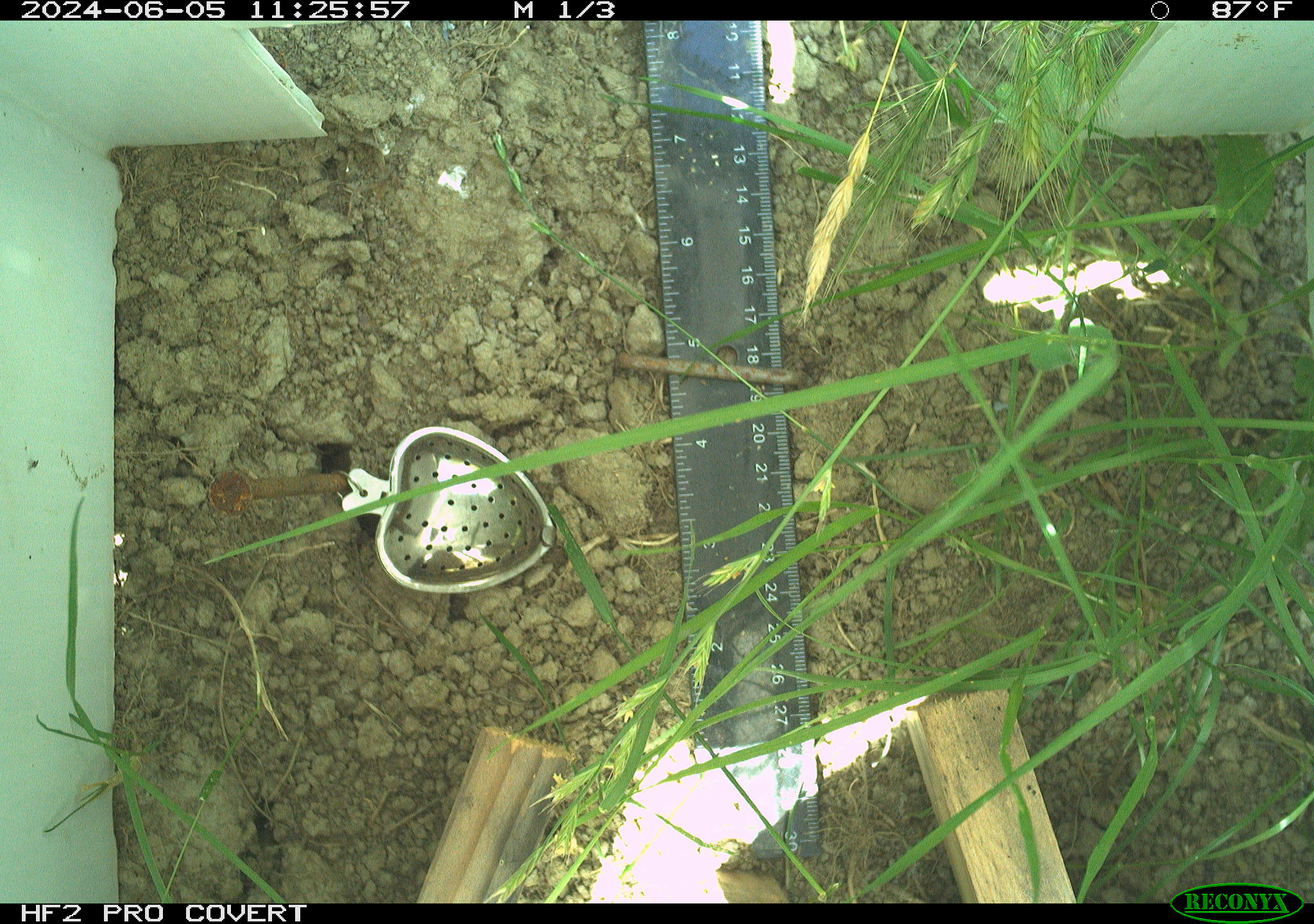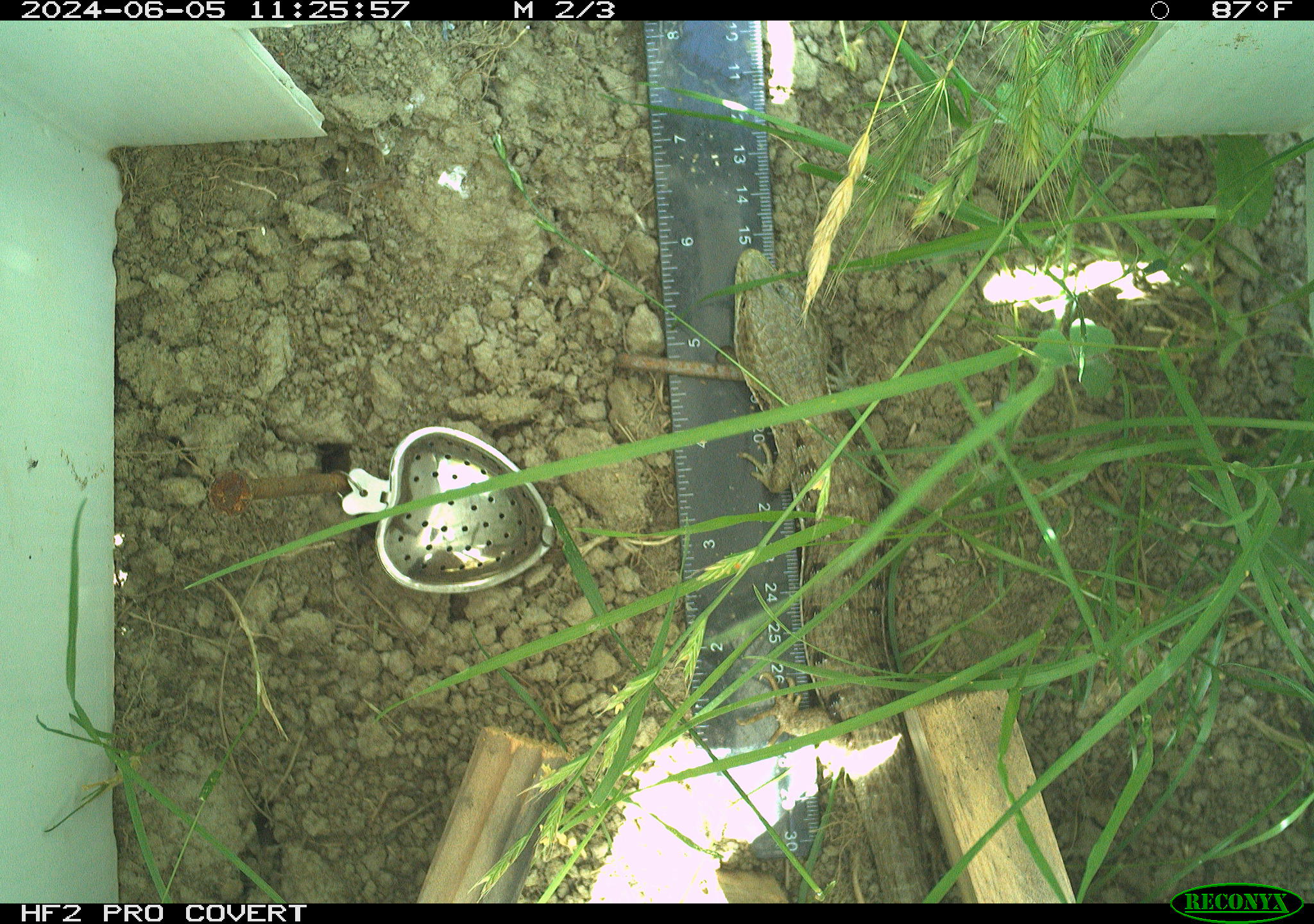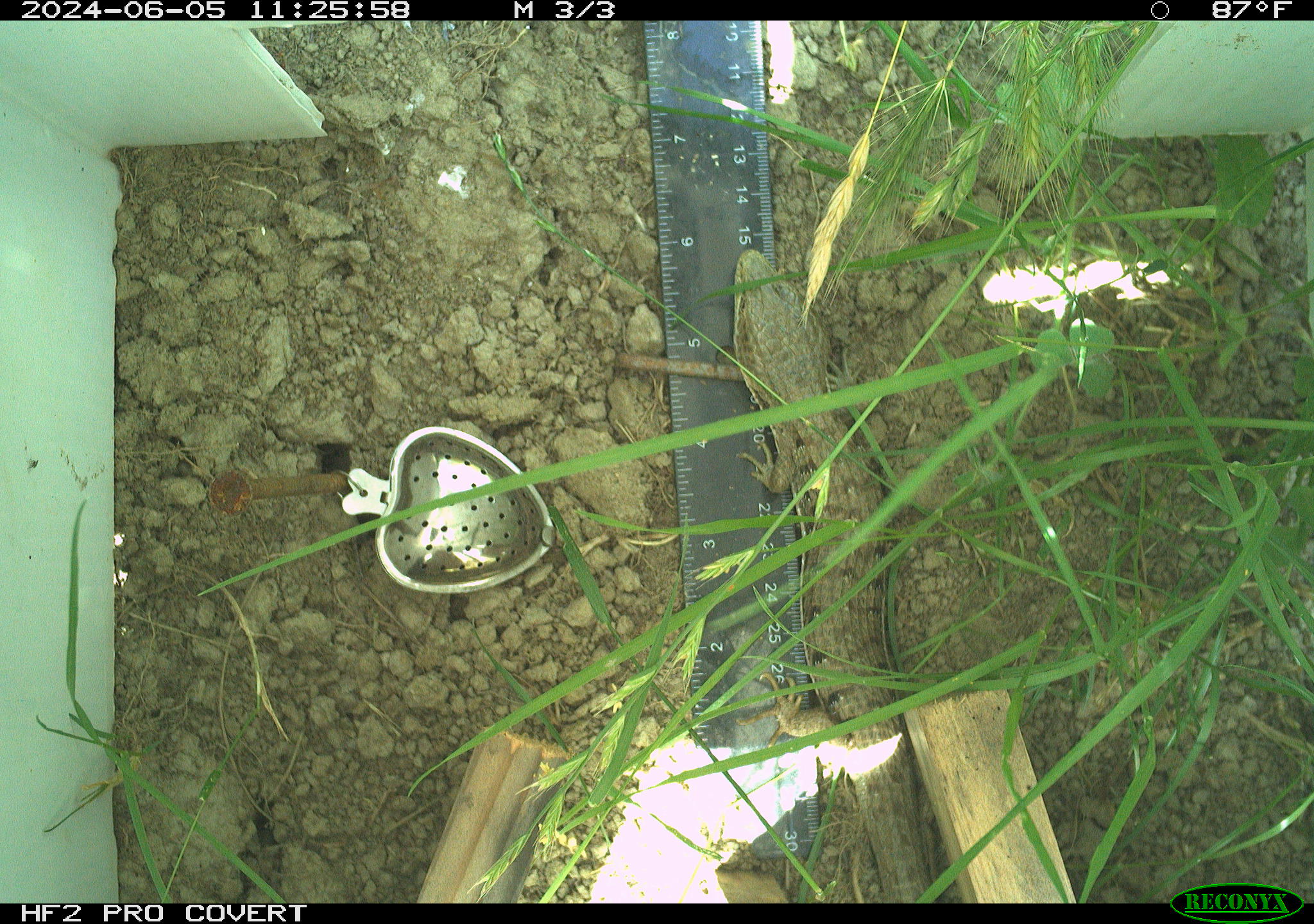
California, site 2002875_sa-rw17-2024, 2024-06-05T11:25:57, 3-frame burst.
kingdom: Animalia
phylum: Chordata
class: Reptilia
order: Squamata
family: Anguidae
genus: Elgaria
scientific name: Elgaria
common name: alligator lizards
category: elgaria species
Elgaria species (alligator lizards) (Elgaria).